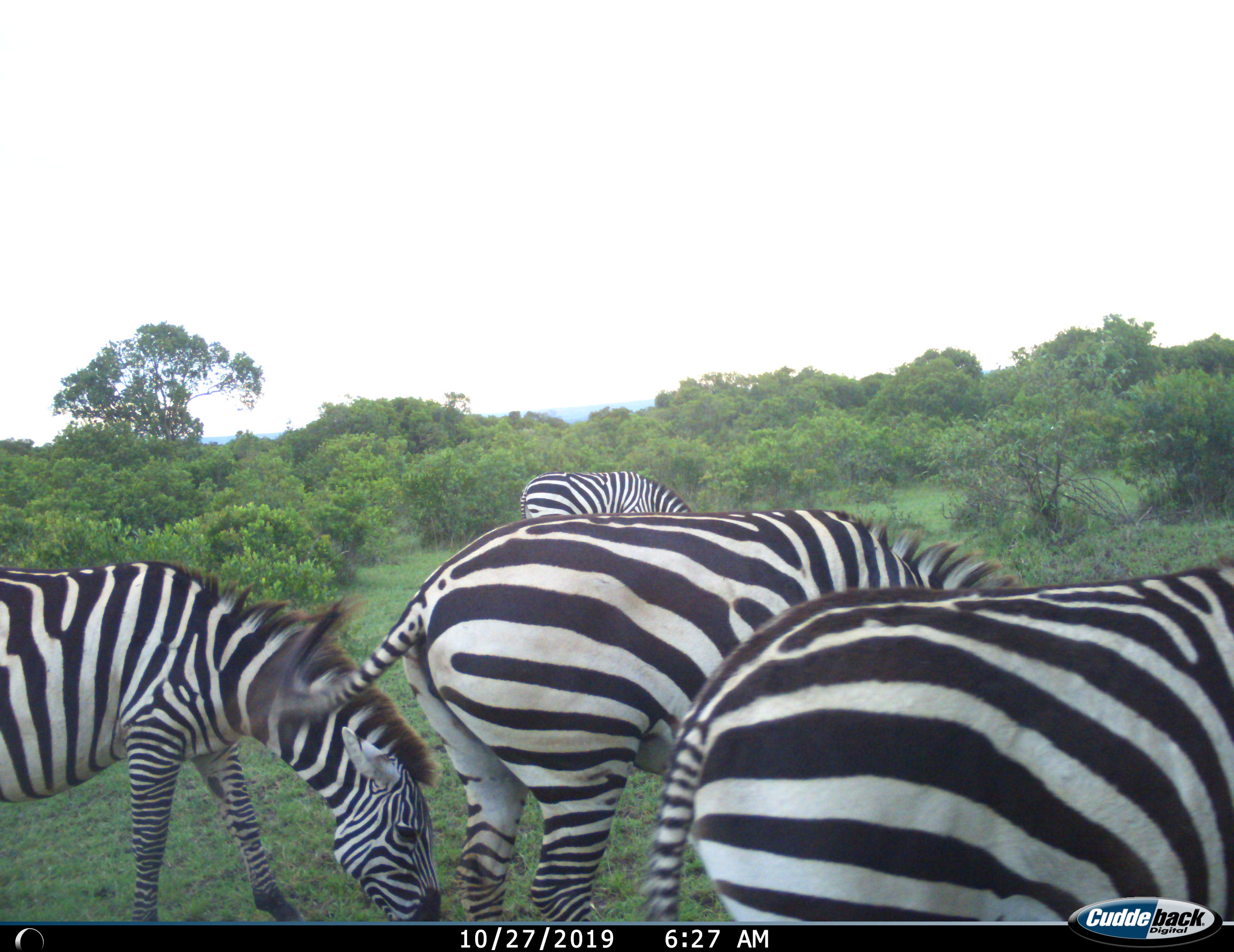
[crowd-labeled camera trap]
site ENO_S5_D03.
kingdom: Animalia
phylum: Chordata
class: Mammalia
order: Perissodactyla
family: Equidae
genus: Equus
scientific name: Equus quagga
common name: plains zebra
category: zebraplains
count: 4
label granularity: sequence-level